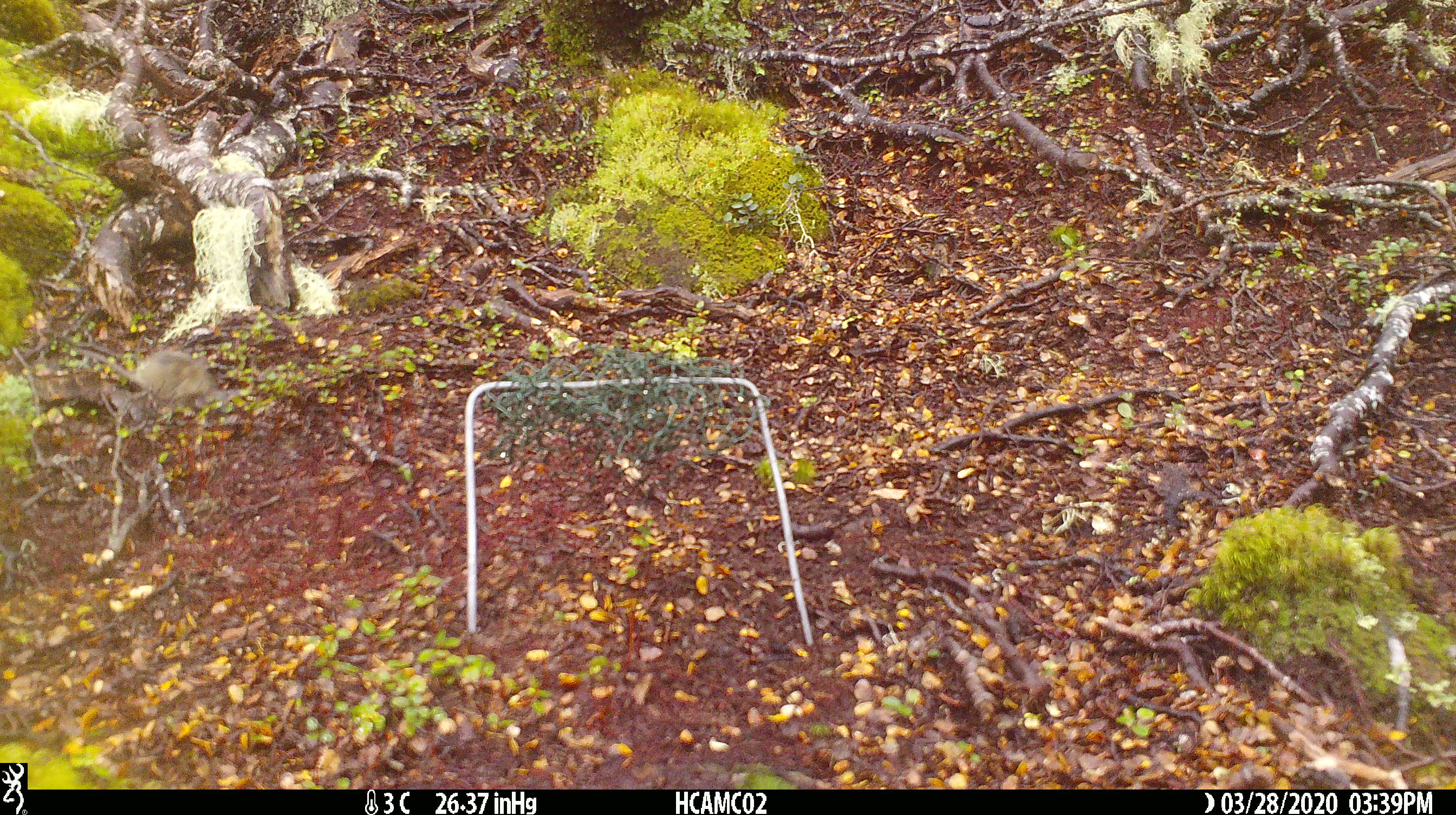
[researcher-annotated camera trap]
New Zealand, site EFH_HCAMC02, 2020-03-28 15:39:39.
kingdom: Animalia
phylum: Chordata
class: Mammalia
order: Rodentia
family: Muridae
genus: Mus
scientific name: Mus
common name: mouse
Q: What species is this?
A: Mouse (Mus).